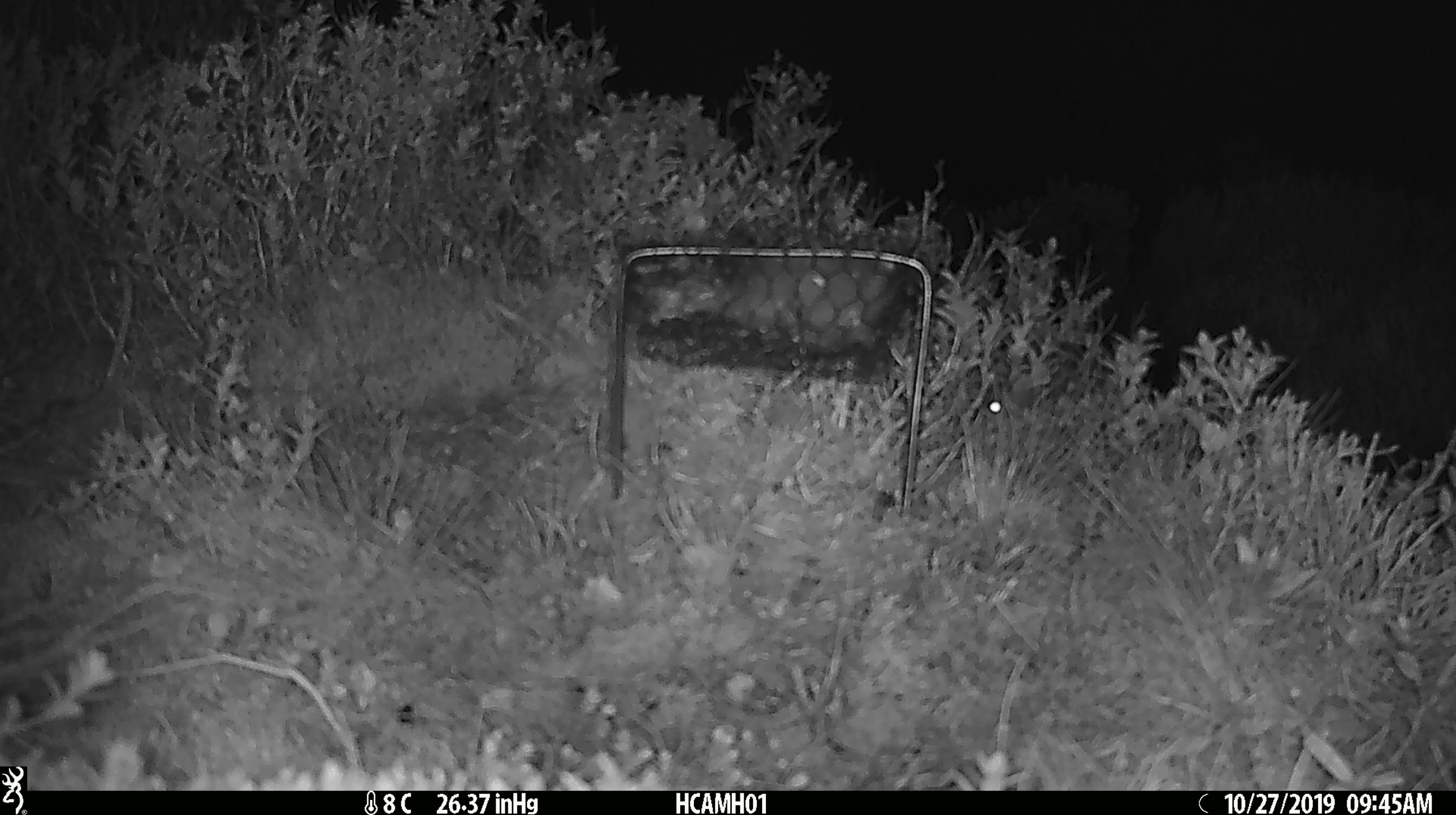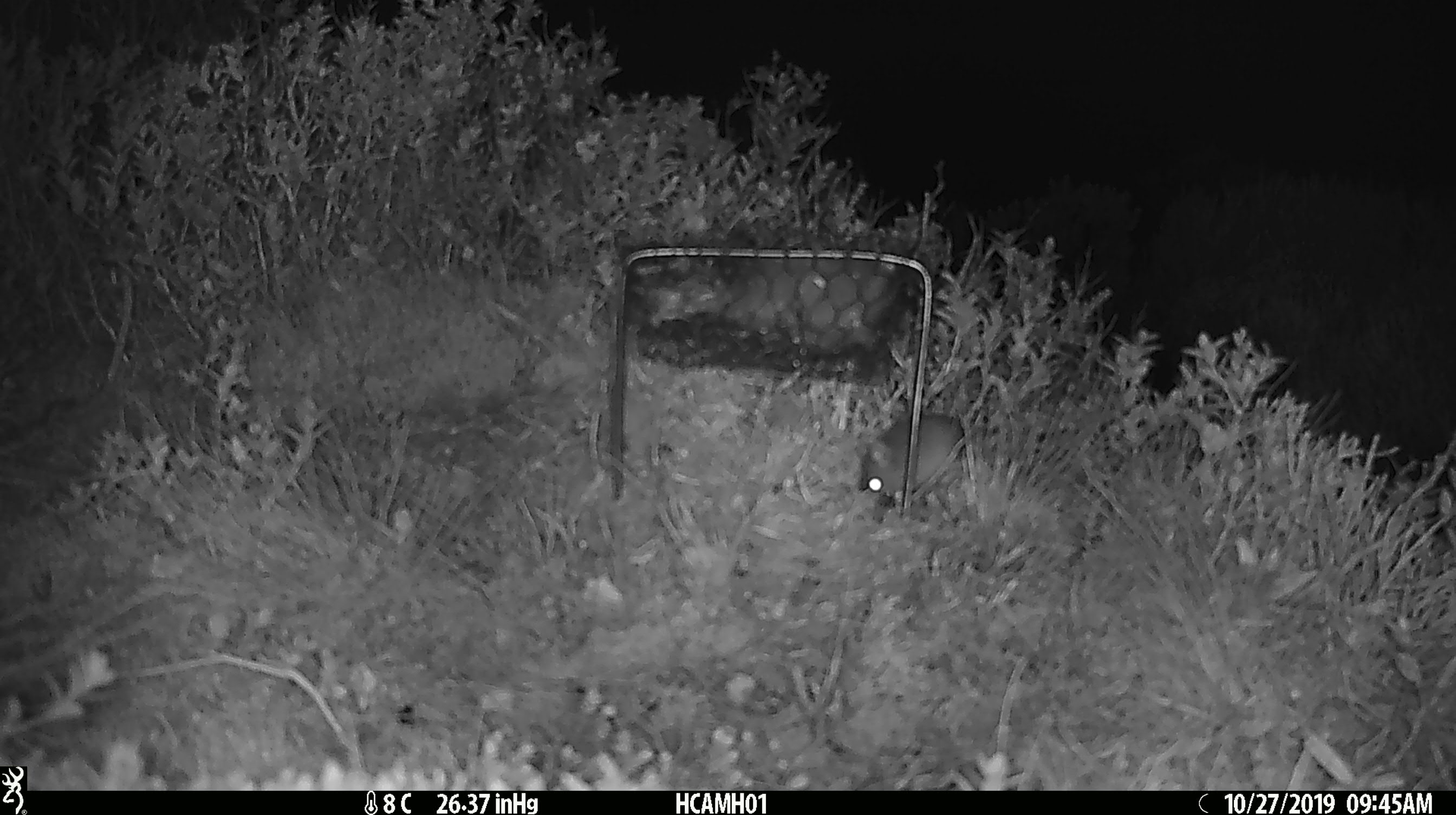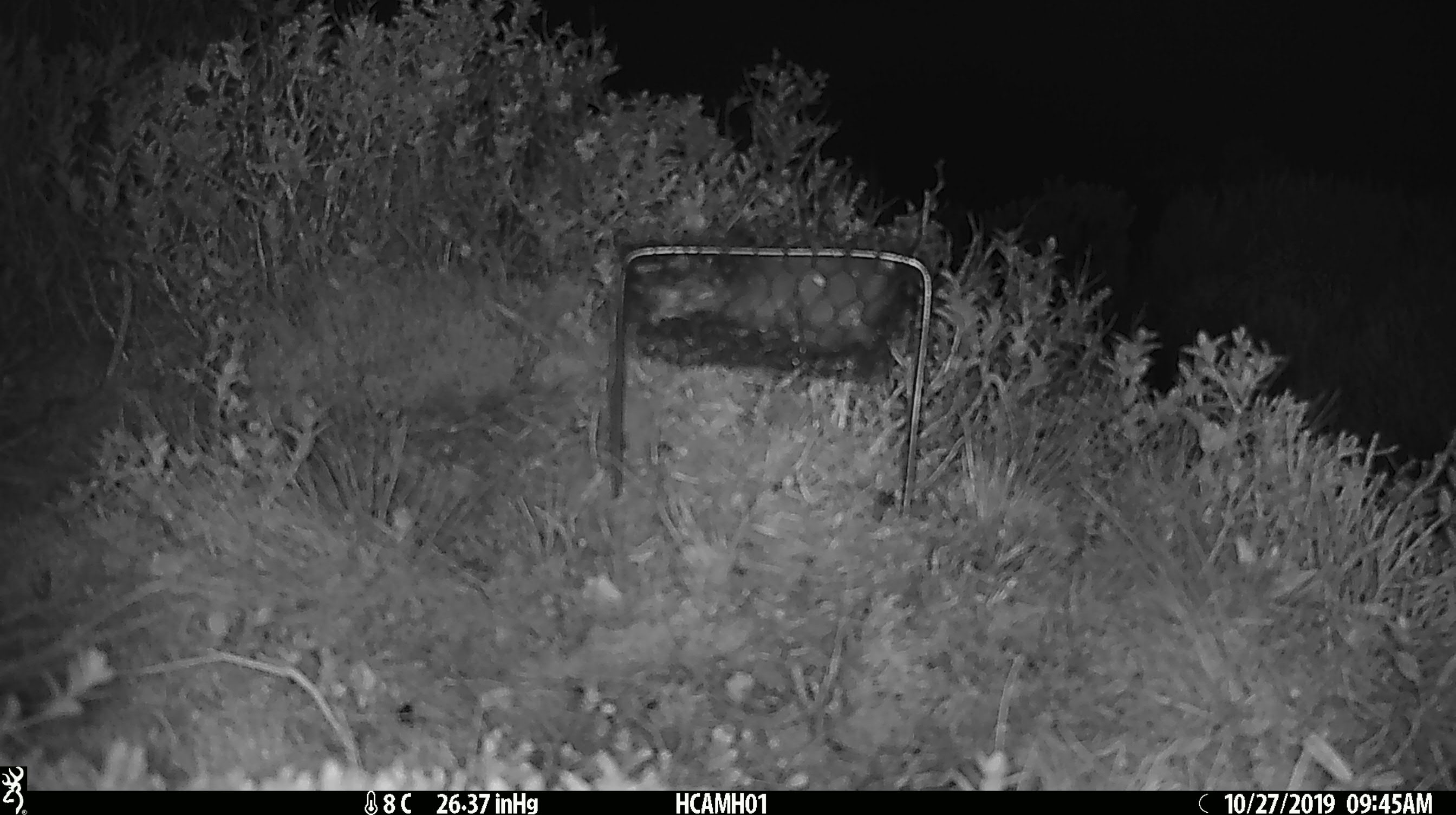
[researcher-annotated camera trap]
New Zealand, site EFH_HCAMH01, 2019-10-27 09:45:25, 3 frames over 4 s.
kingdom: Animalia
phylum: Chordata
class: Mammalia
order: Rodentia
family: Muridae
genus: Mus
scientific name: Mus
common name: mouse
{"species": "mouse (Mus)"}